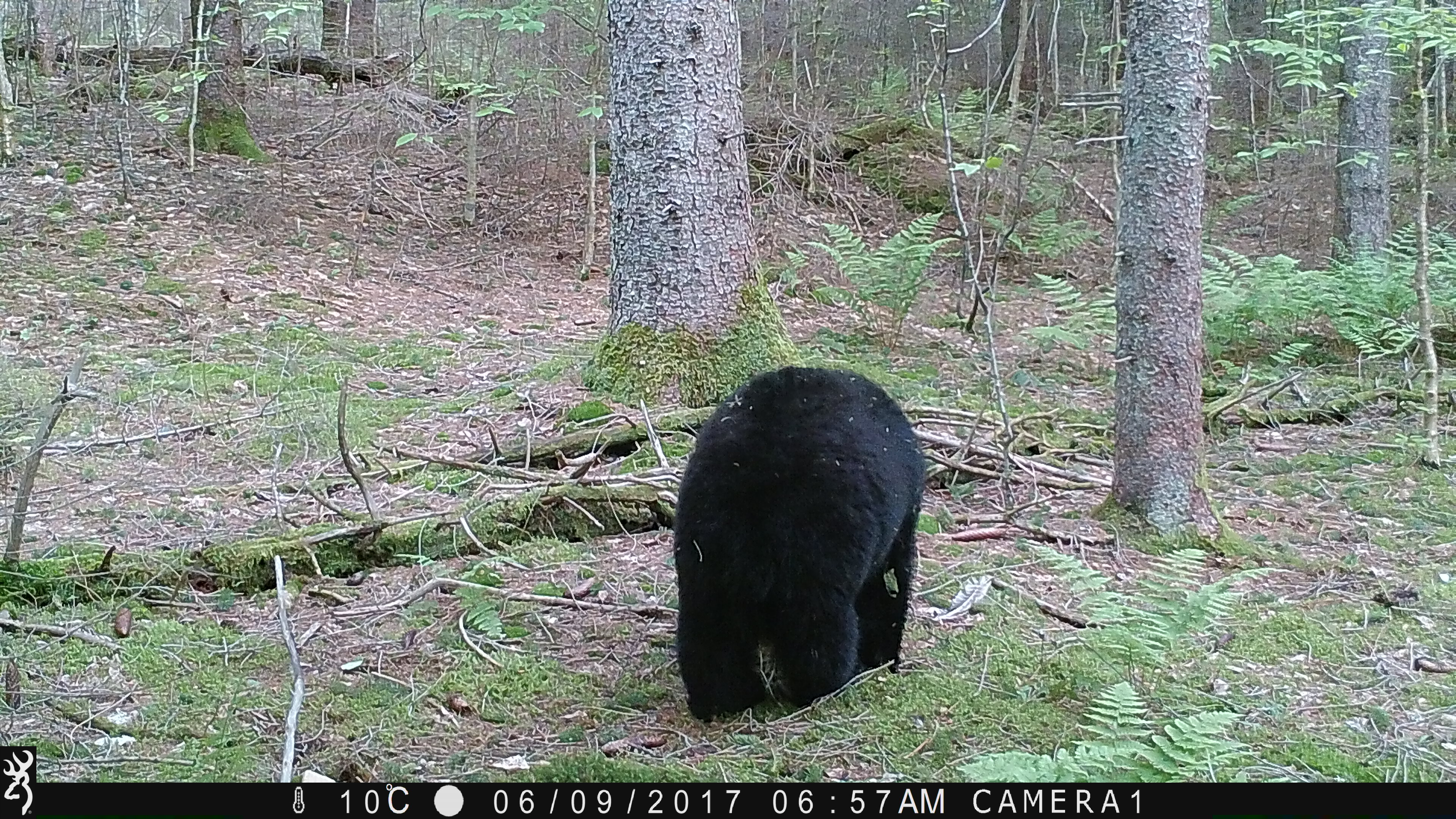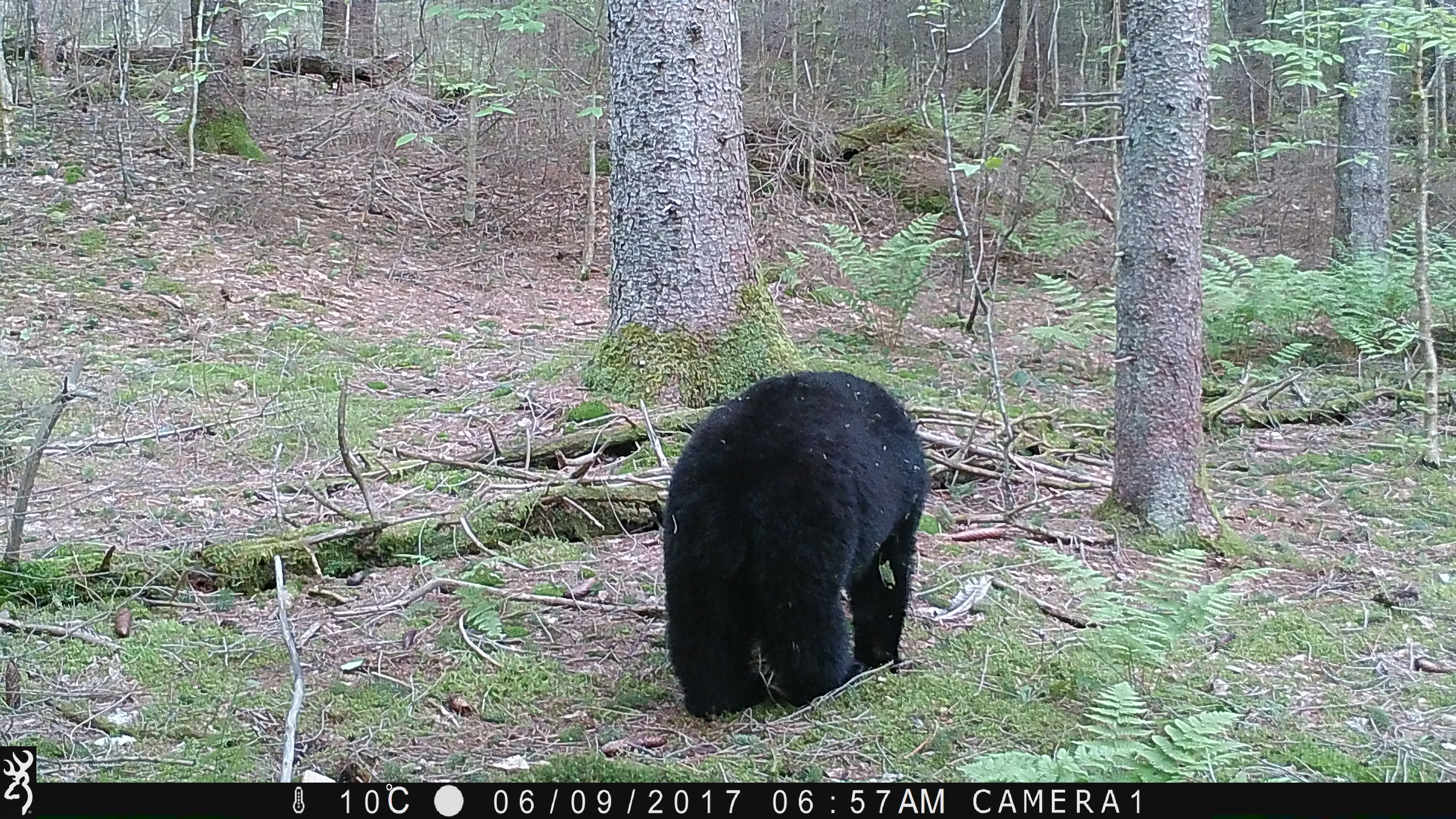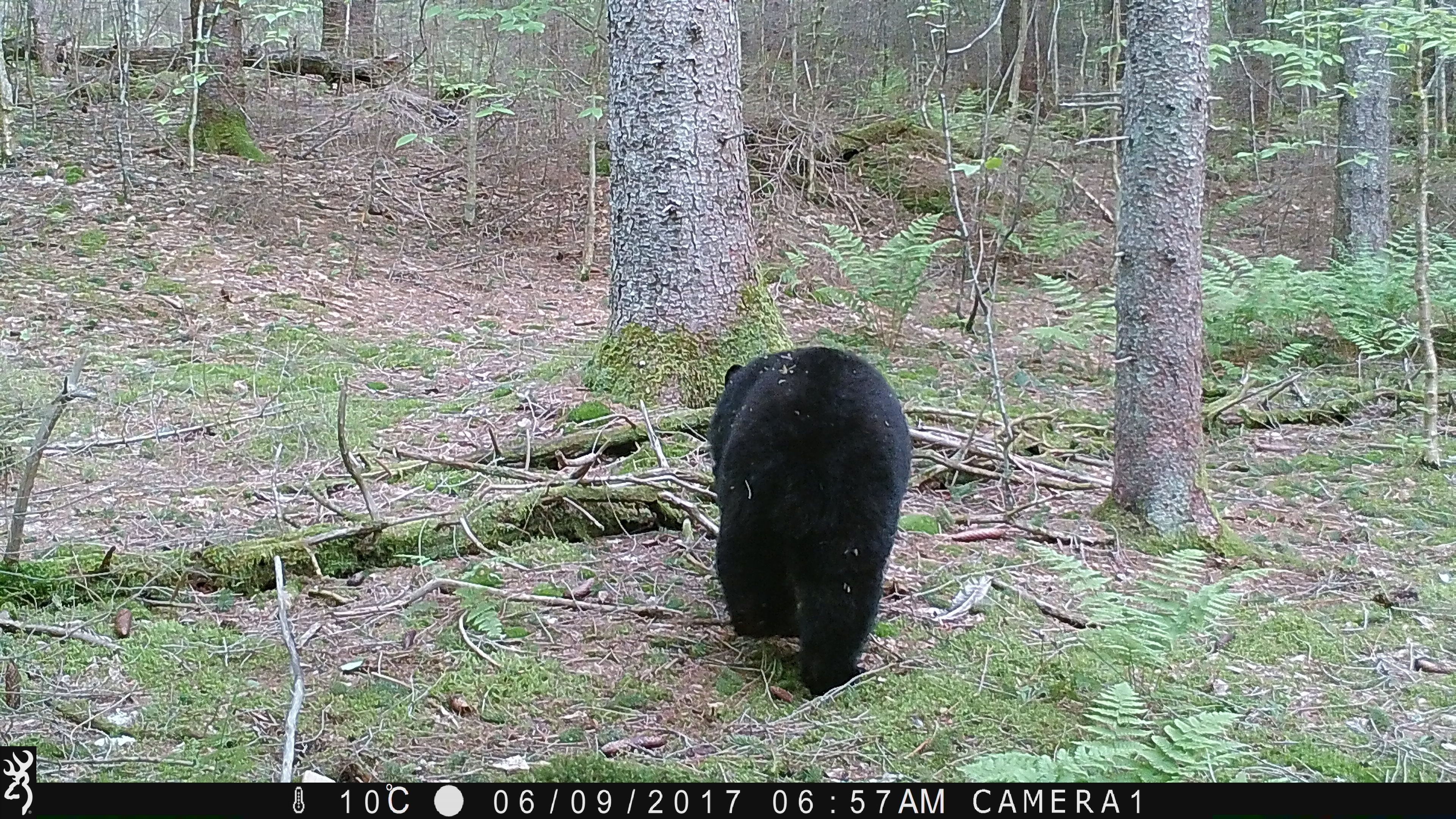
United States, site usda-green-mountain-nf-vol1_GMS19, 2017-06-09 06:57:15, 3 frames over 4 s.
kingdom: Animalia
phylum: Chordata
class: Mammalia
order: Carnivora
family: Ursidae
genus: Ursus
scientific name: Ursus americanus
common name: black bear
Black bear (Ursus americanus).